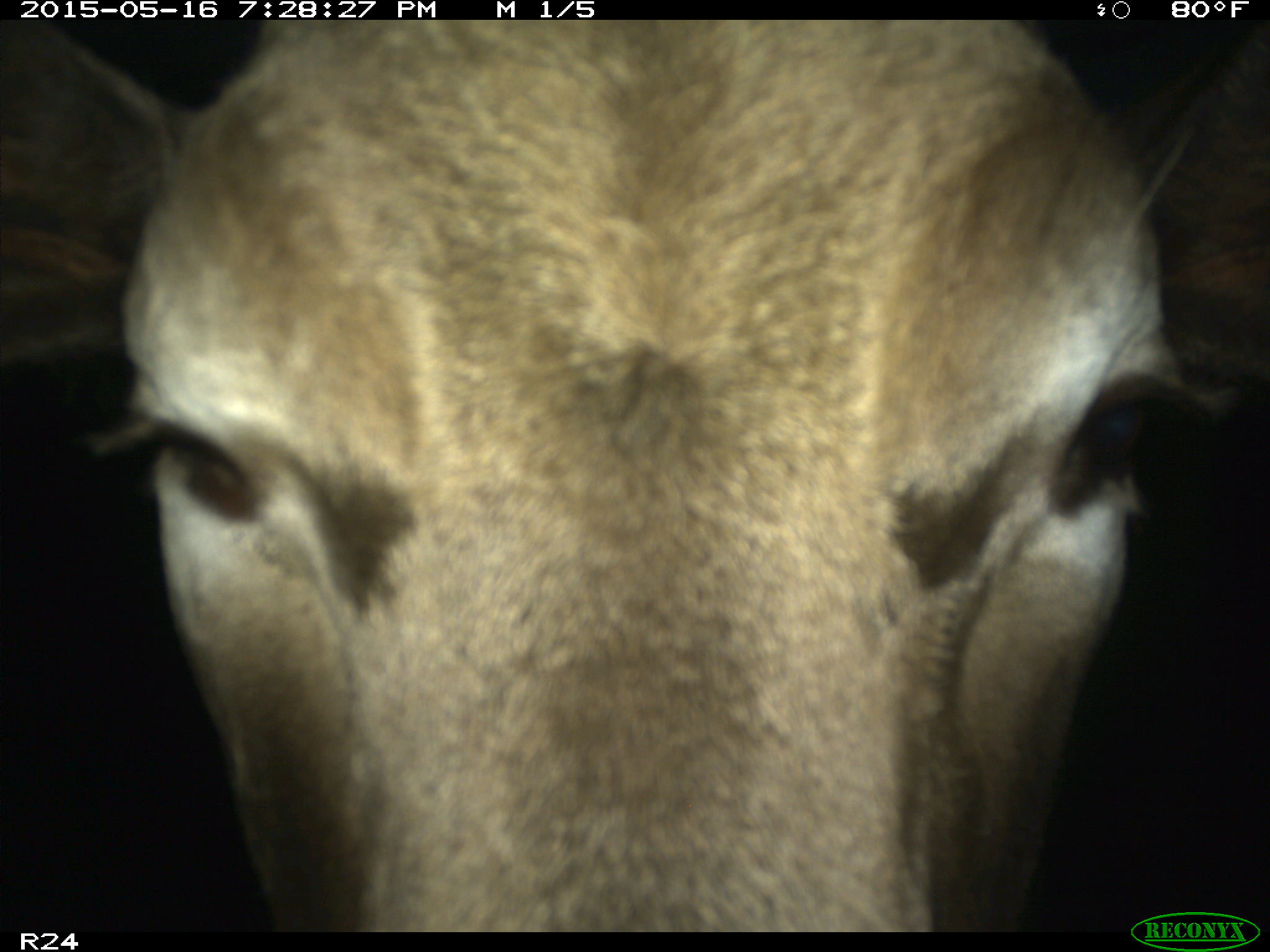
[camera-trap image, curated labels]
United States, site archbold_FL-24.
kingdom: Animalia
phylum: Chordata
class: Mammalia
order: Artiodactyla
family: Bovidae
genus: Bos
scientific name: Bos taurus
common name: domestic cow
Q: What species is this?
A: Bos taurus (domestic cow).